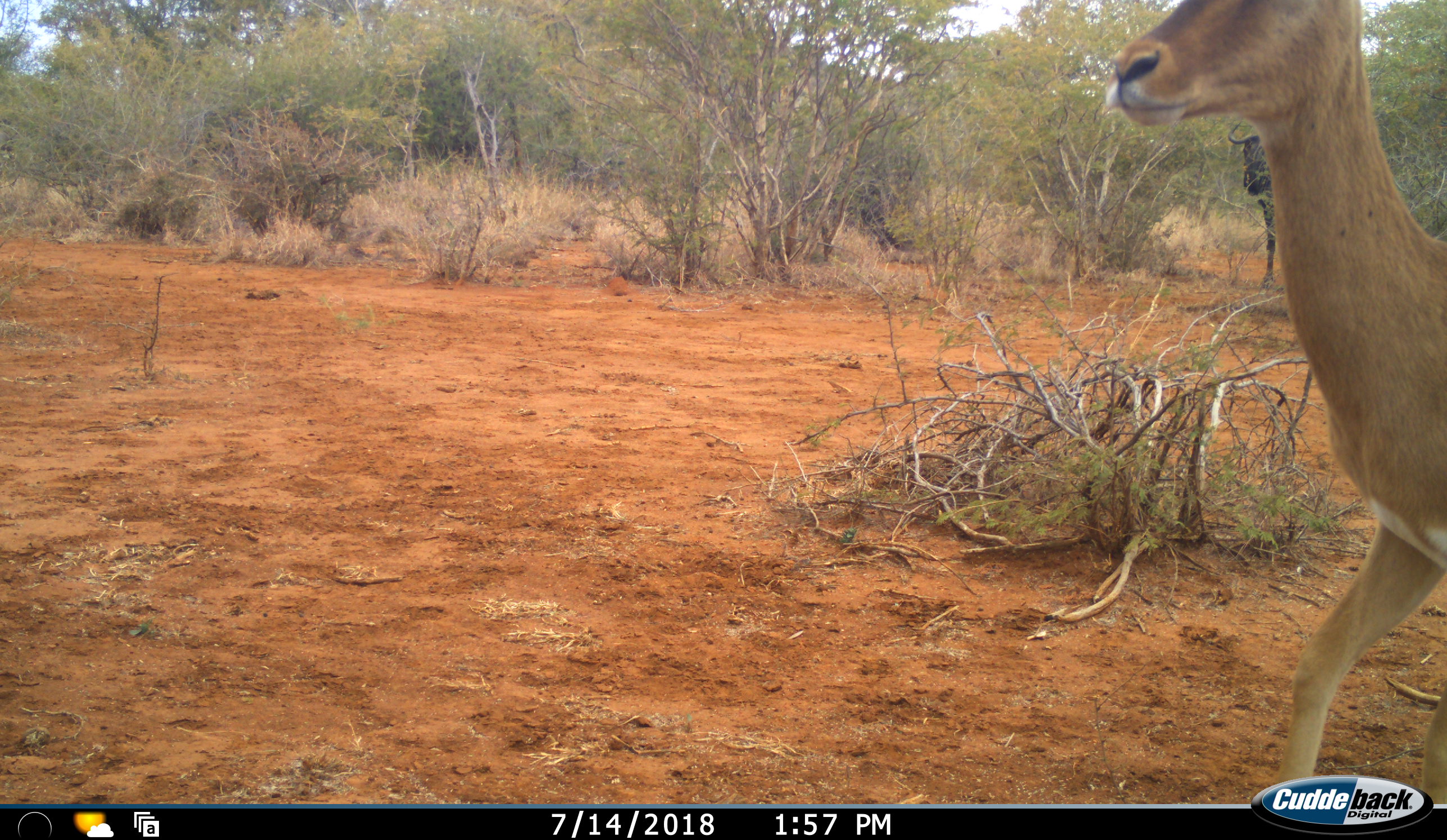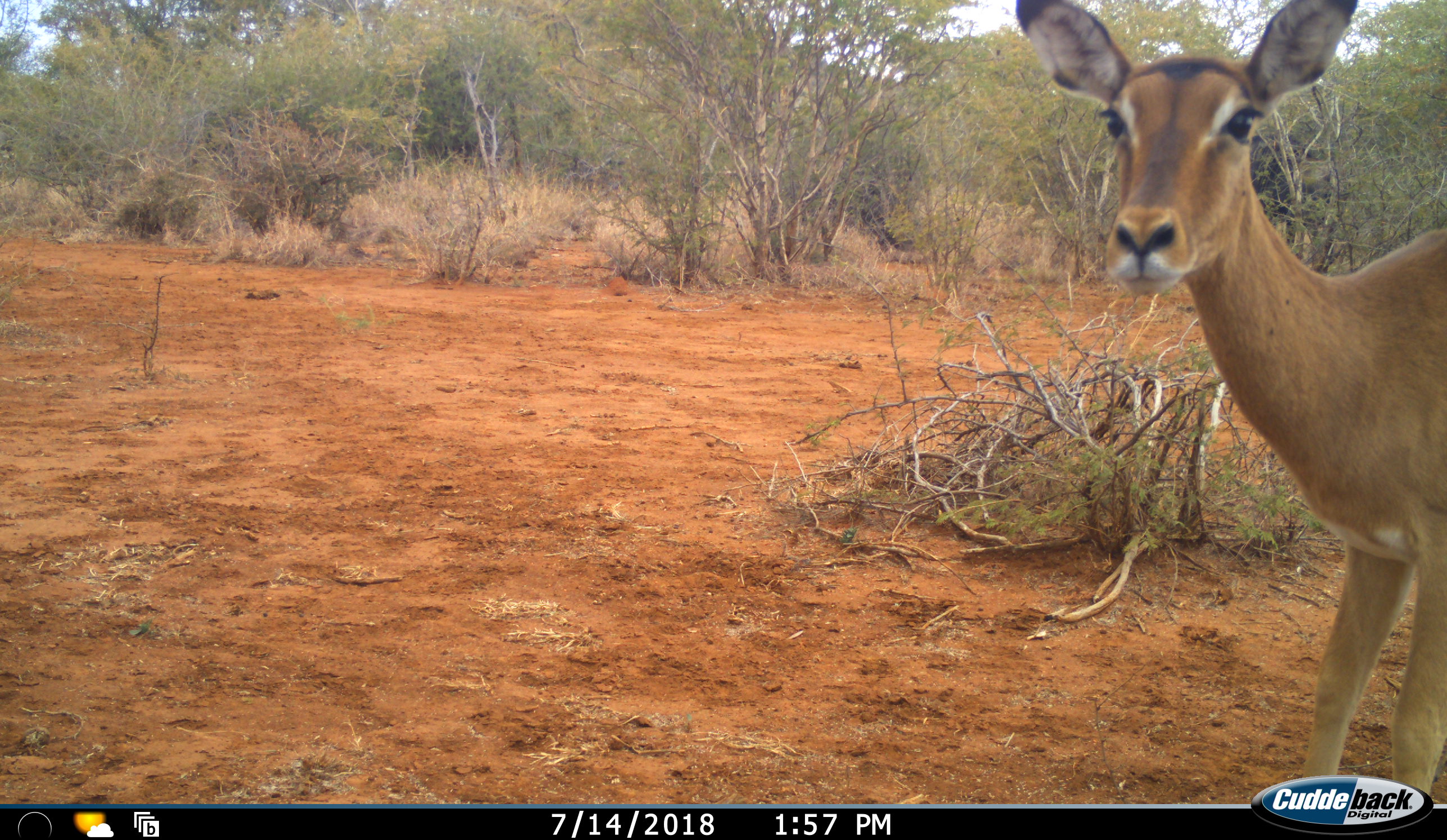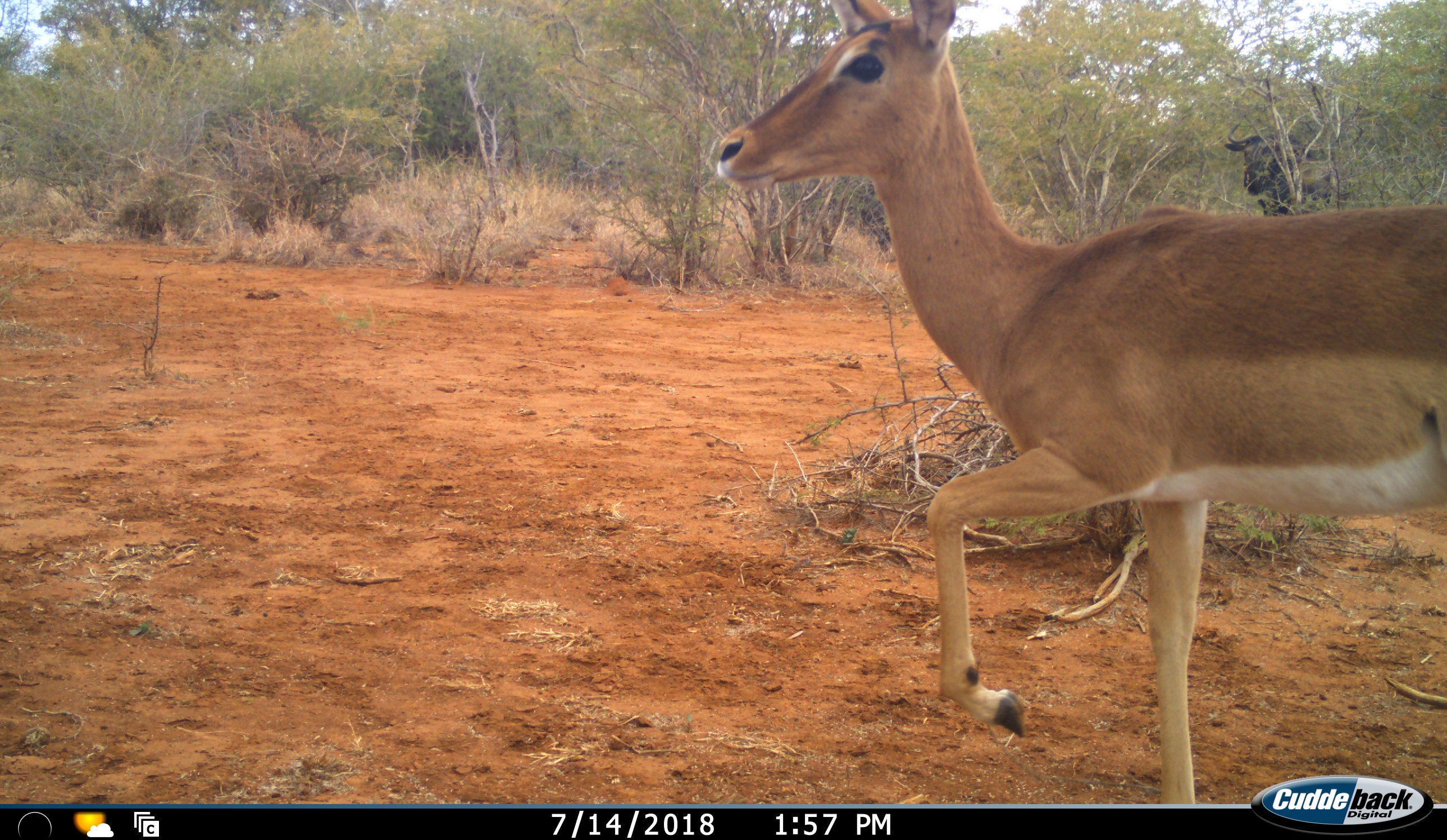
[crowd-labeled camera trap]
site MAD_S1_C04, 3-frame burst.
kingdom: Animalia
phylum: Chordata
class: Mammalia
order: Artiodactyla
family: Bovidae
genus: Aepyceros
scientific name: Aepyceros melampus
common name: impala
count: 1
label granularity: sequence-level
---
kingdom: Animalia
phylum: Chordata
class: Mammalia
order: Artiodactyla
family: Bovidae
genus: Connochaetes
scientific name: Connochaetes taurinus taurinus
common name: blue wildebeest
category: wildebeestblue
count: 1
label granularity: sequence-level